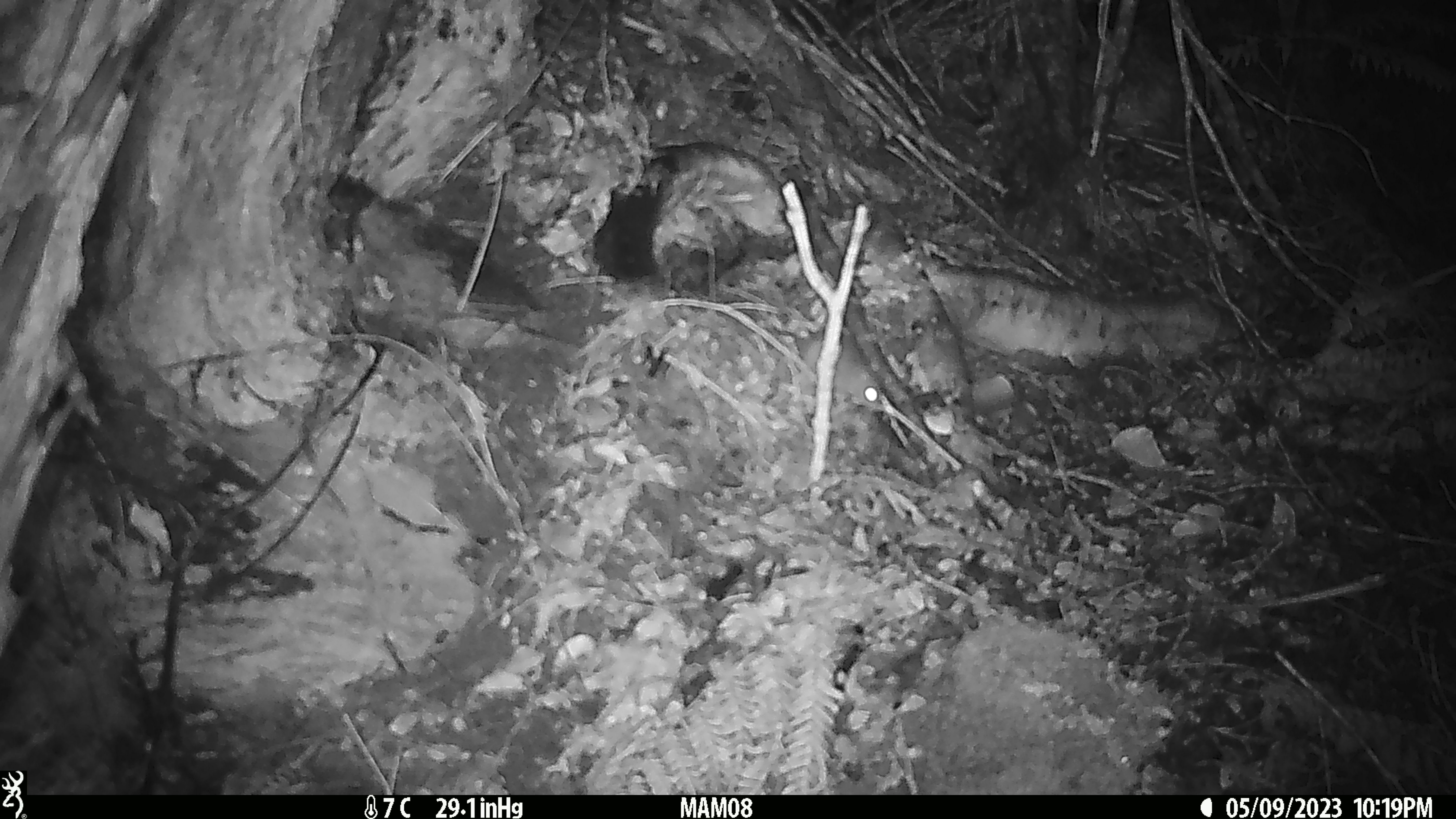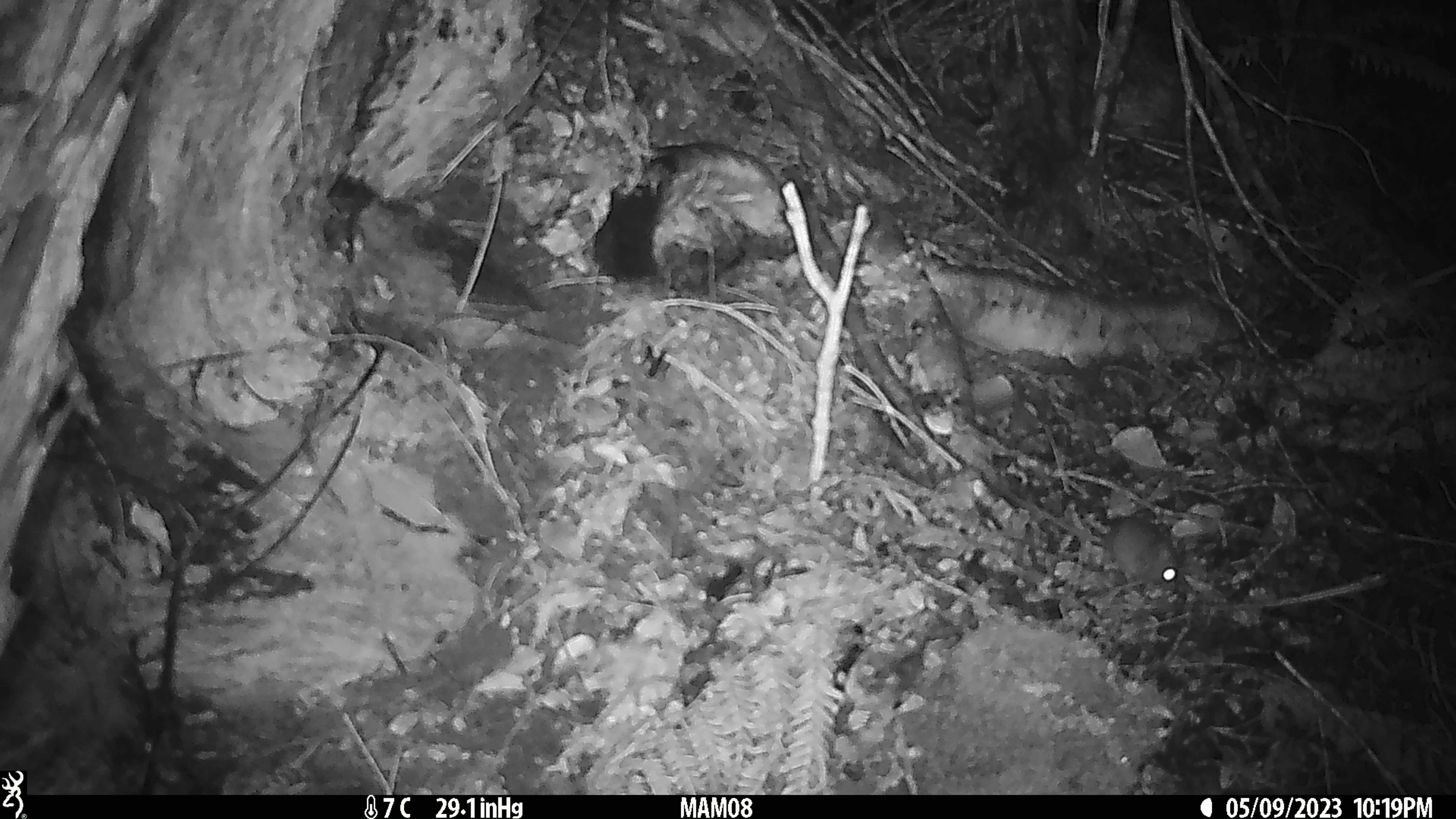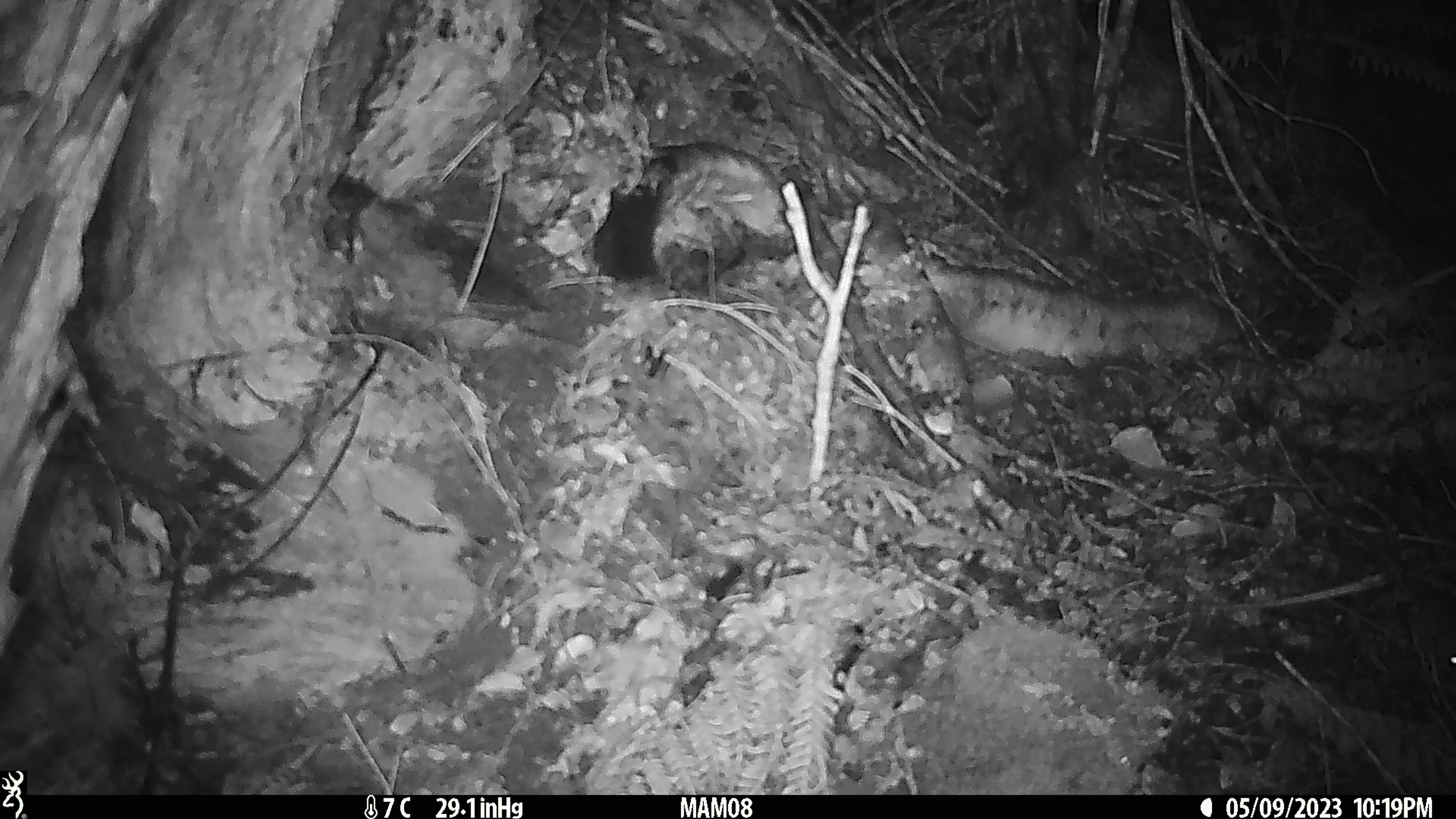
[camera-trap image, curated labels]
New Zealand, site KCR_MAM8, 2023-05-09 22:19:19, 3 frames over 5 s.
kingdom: Animalia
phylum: Chordata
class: Mammalia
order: Rodentia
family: Muridae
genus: Mus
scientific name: Mus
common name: mouse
Mouse (Mus).